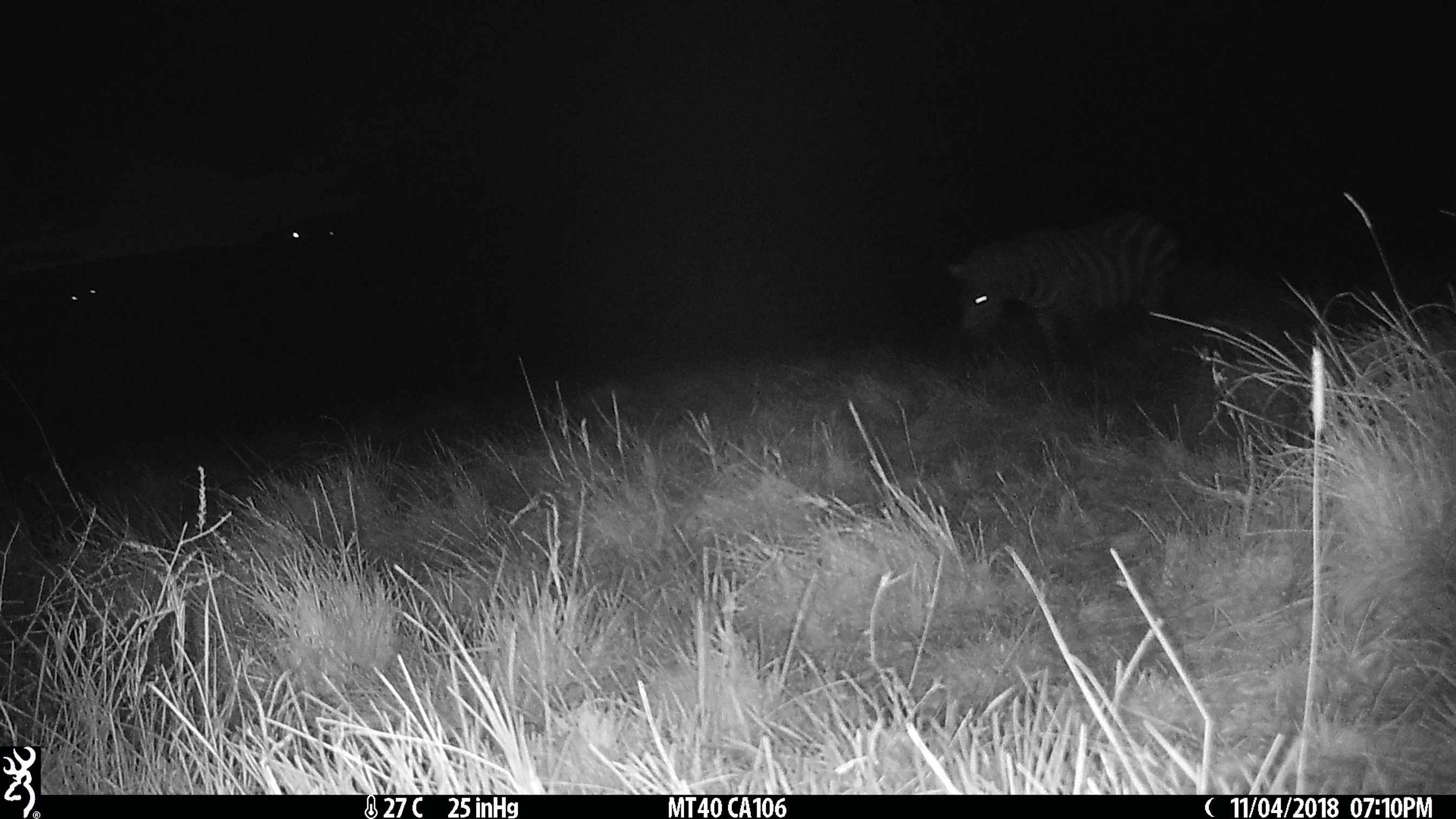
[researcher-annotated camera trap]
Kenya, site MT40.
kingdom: Animalia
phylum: Chordata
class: Mammalia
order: Perissodactyla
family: Equidae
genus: Equus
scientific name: Equus quagga burchellii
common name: burchell's zebra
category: zebra